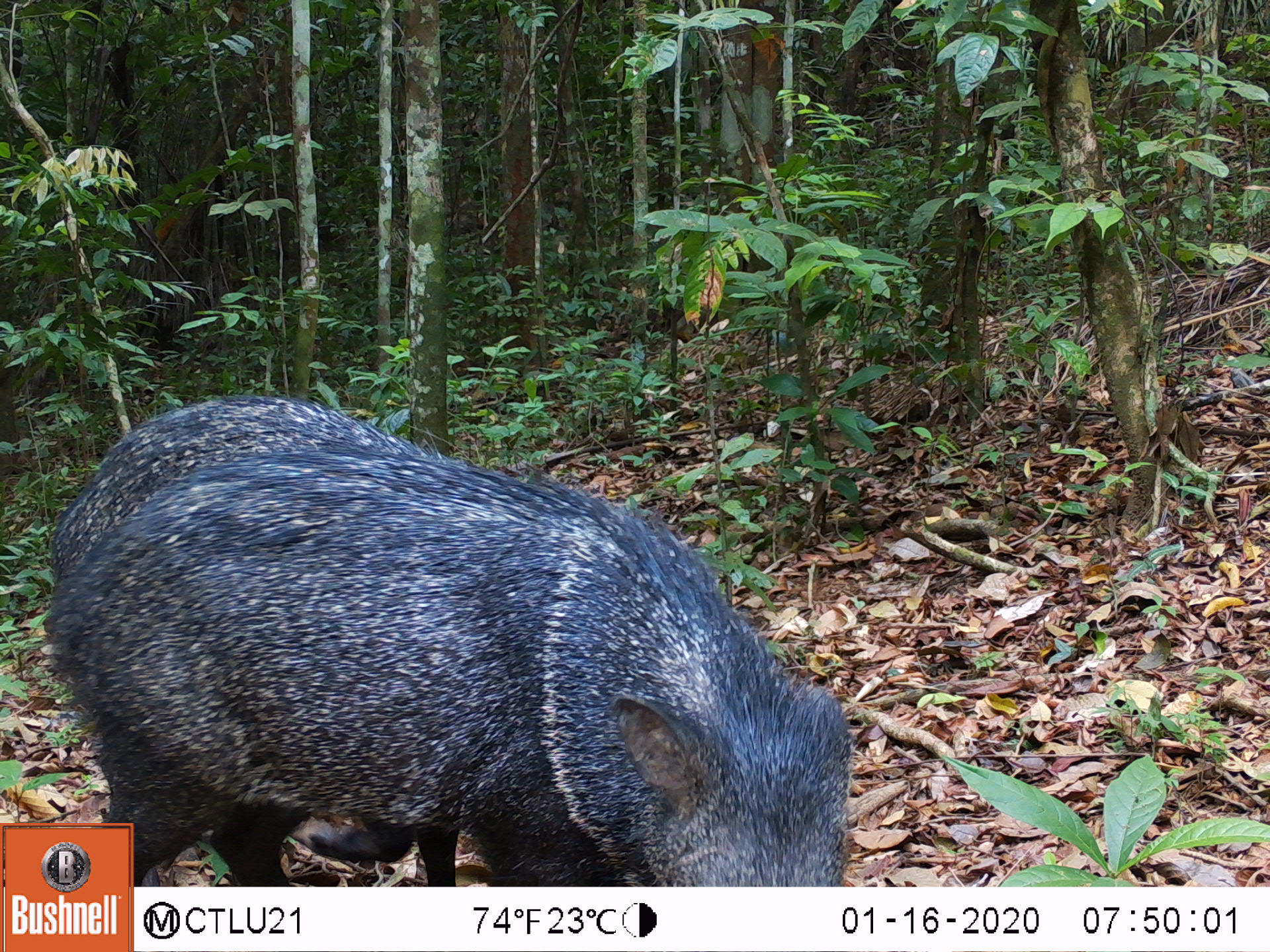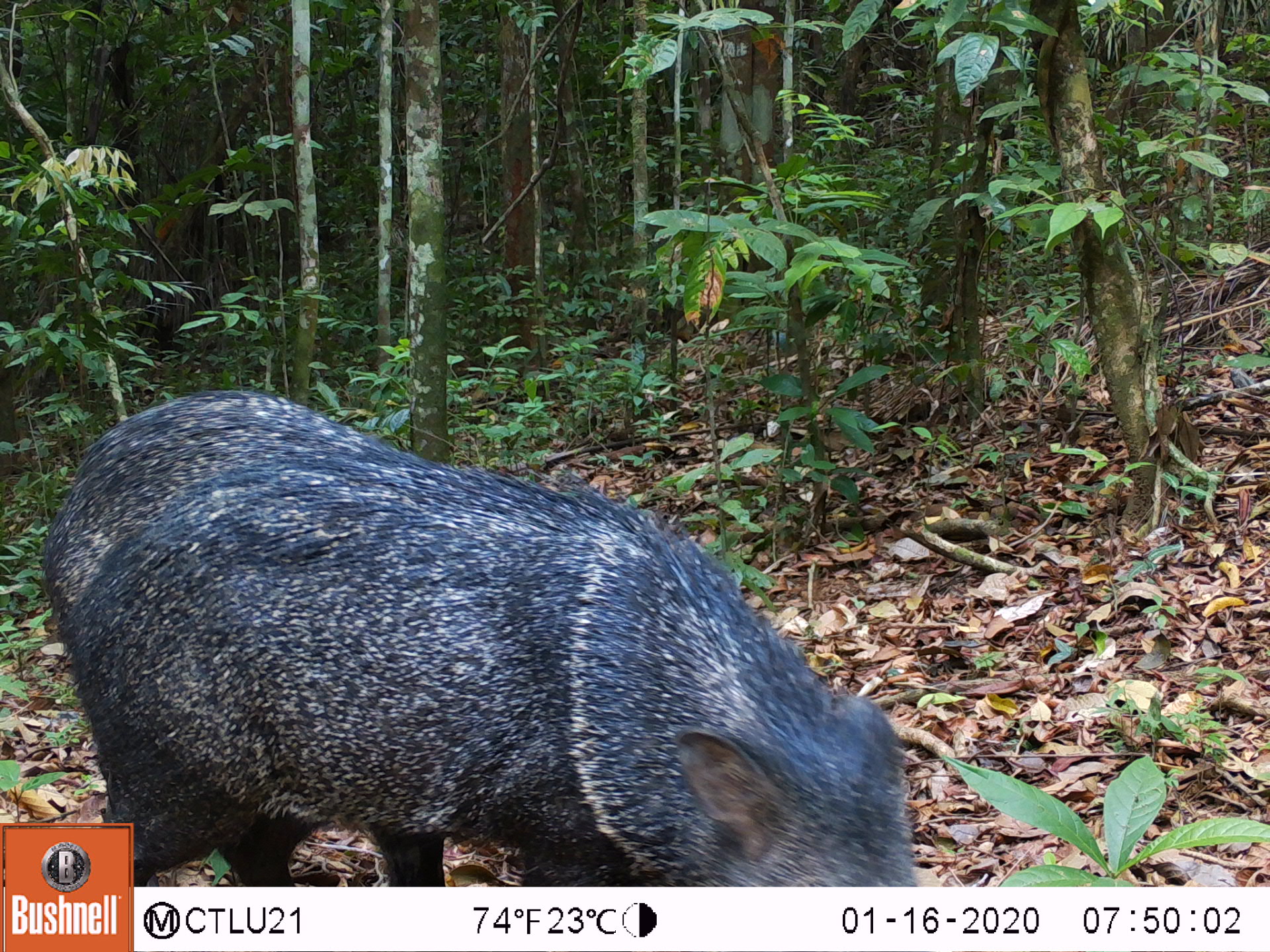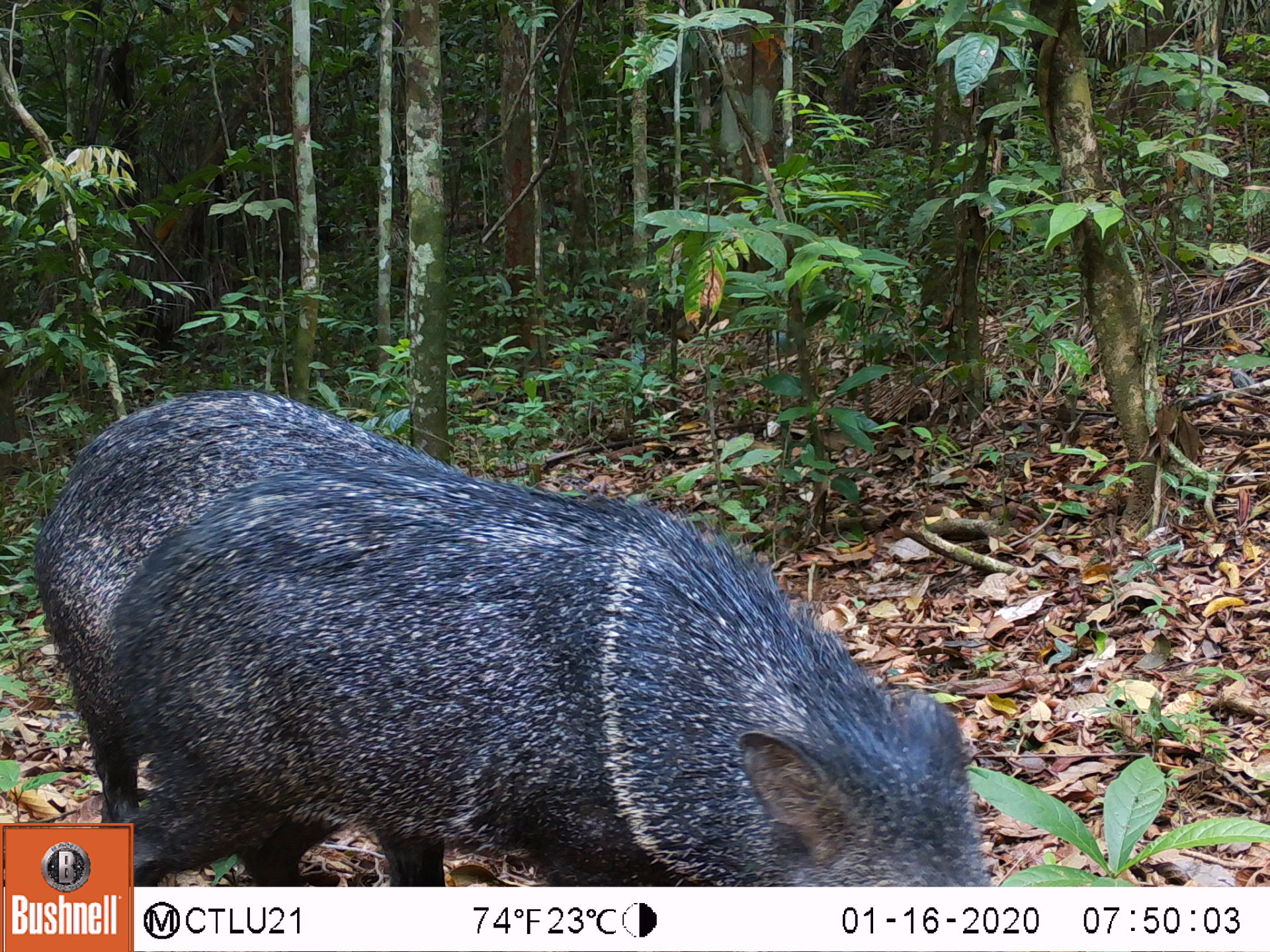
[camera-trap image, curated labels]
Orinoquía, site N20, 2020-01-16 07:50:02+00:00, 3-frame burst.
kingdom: Animalia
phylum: Chordata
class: Mammalia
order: Artiodactyla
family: Tayassuidae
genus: Pecari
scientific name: Pecari tajacu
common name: collared peccary